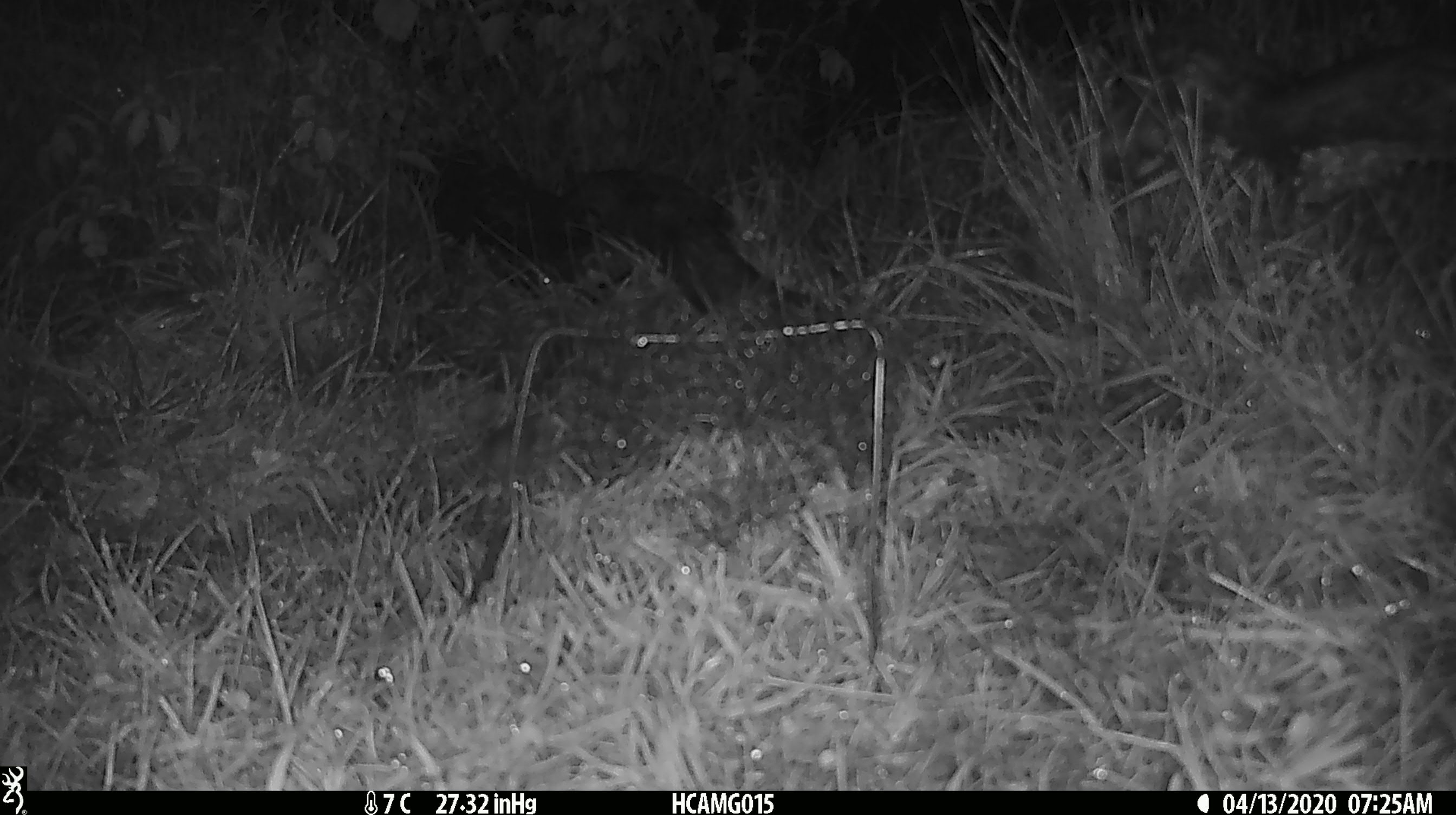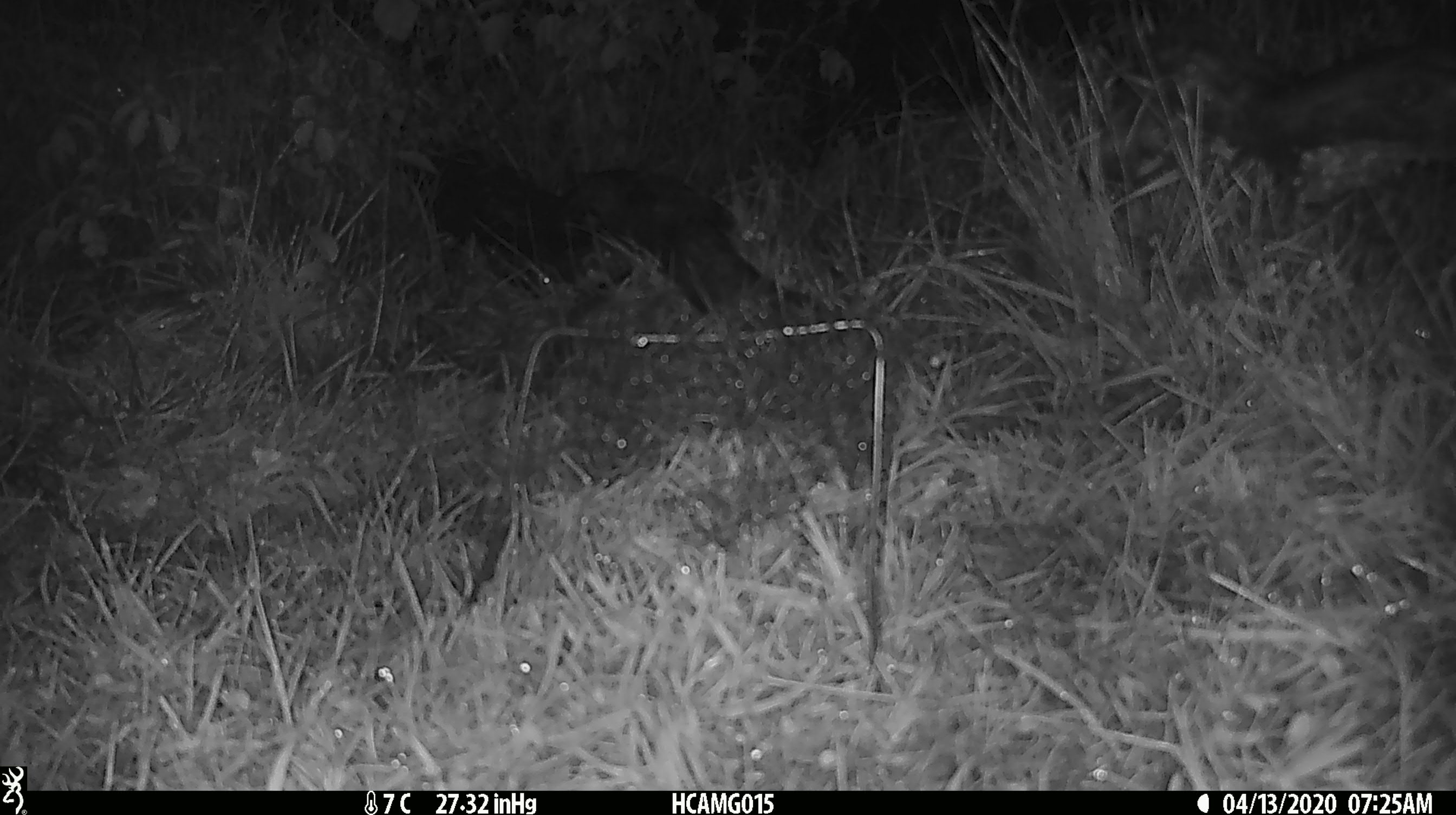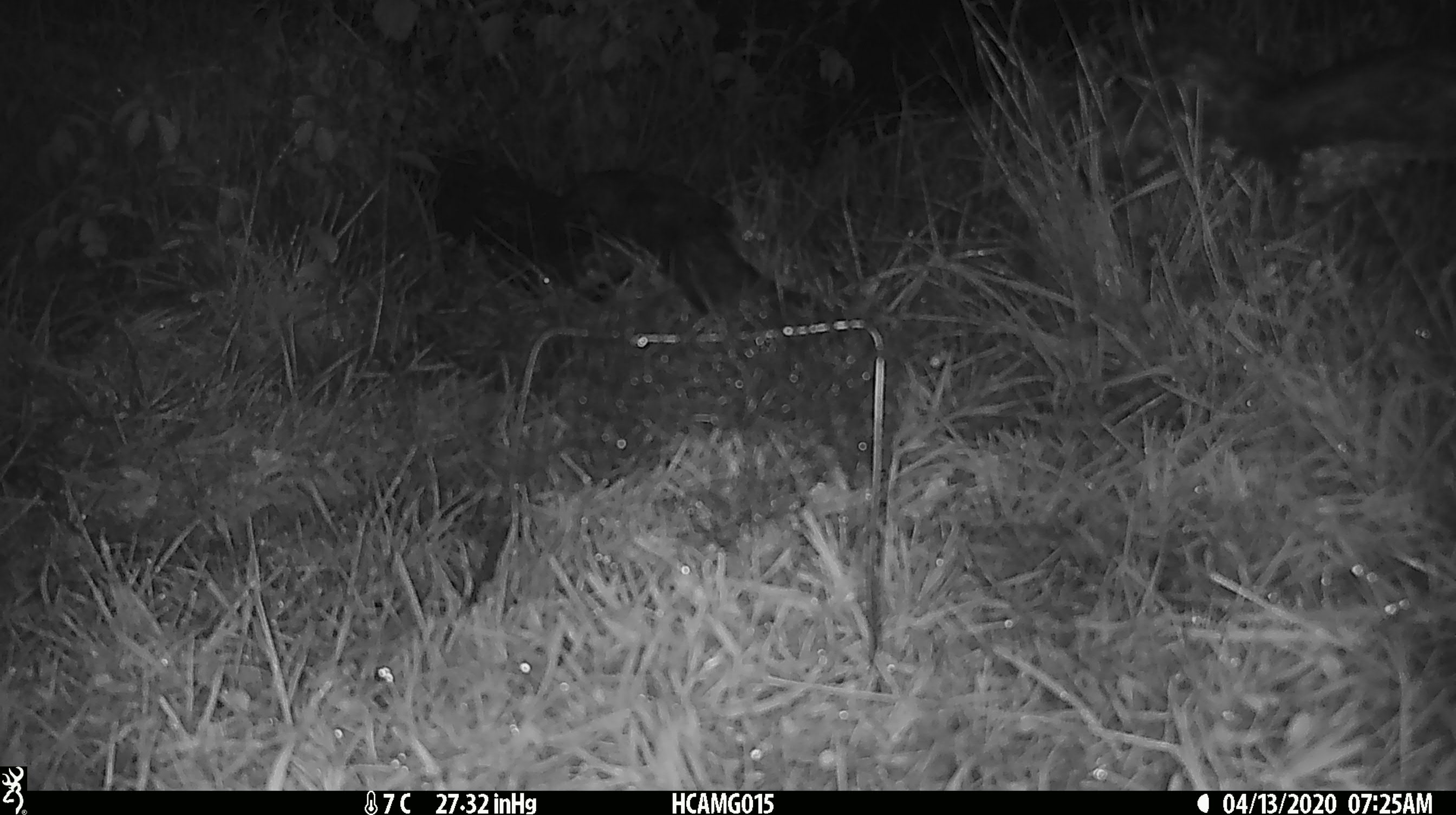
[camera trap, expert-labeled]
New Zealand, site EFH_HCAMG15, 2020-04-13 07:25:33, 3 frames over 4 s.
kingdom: Animalia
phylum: Chordata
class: Mammalia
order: Rodentia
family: Muridae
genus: Mus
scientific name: Mus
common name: mouse